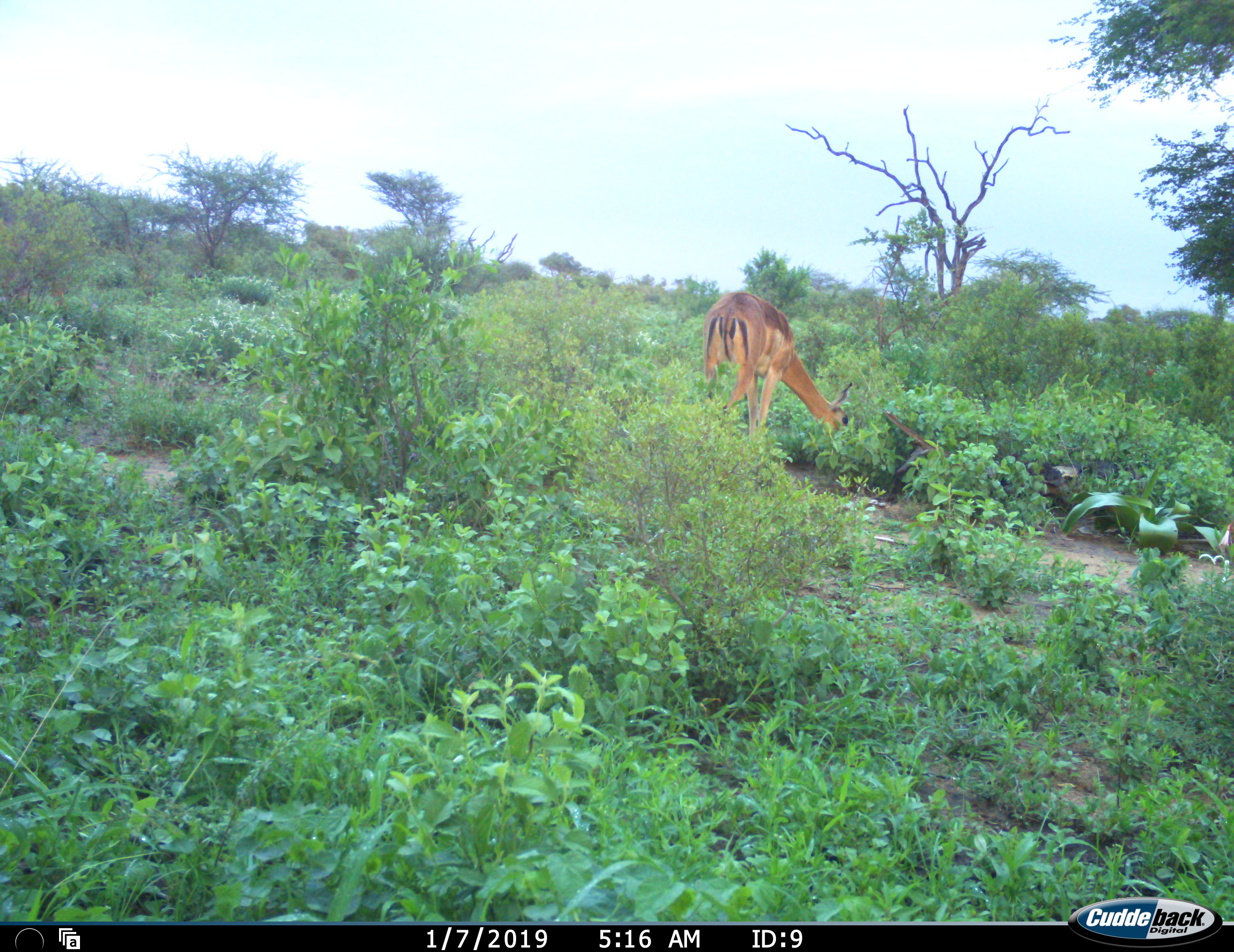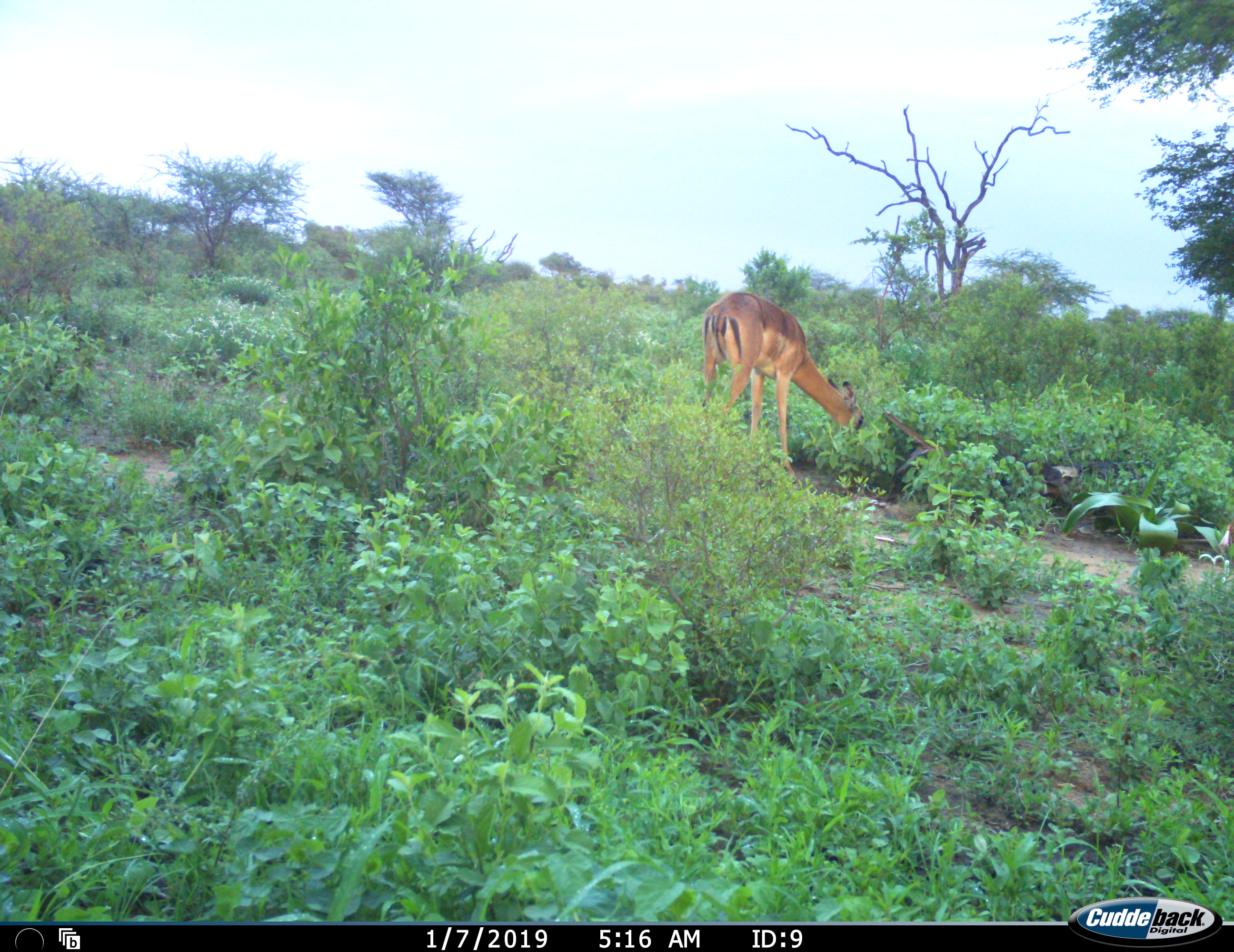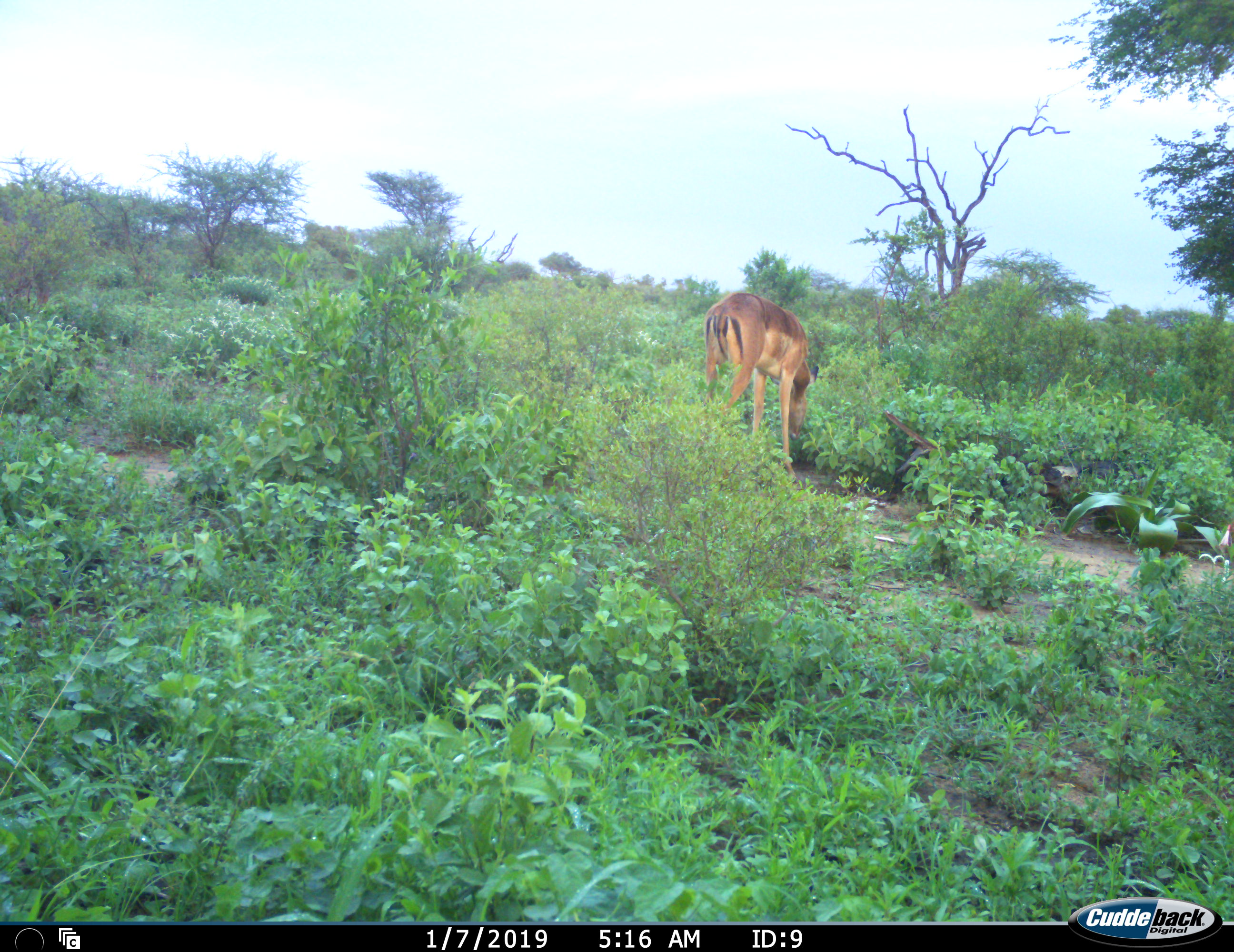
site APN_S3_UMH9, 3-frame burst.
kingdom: Animalia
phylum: Chordata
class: Mammalia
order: Artiodactyla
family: Bovidae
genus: Aepyceros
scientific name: Aepyceros melampus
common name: impala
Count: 2.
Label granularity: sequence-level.